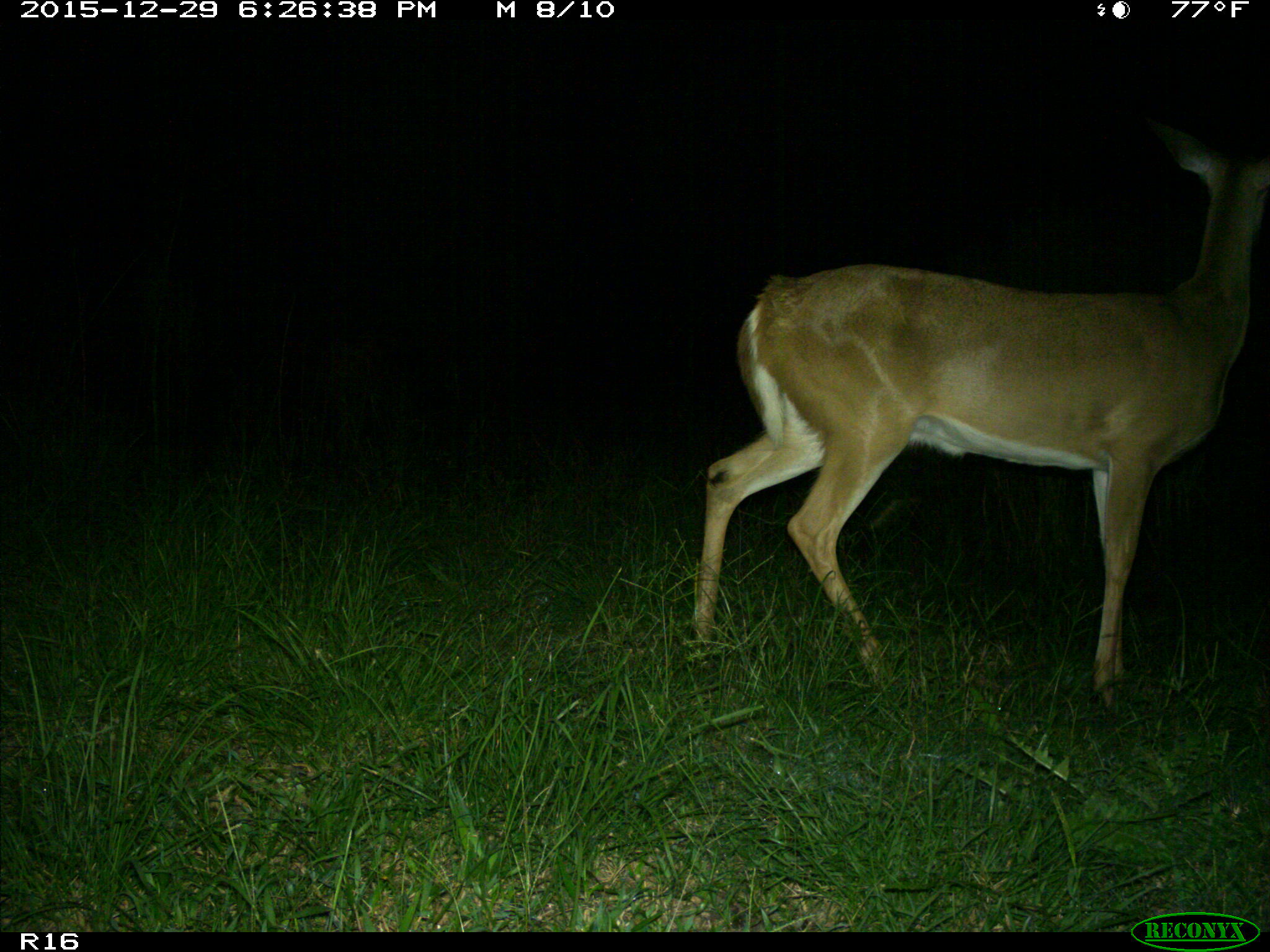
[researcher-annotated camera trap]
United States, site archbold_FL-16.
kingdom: Animalia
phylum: Chordata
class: Mammalia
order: Artiodactyla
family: Cervidae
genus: Odocoileus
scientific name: Odocoileus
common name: deer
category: unidentified deer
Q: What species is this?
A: Unidentified deer (deer) (Odocoileus).